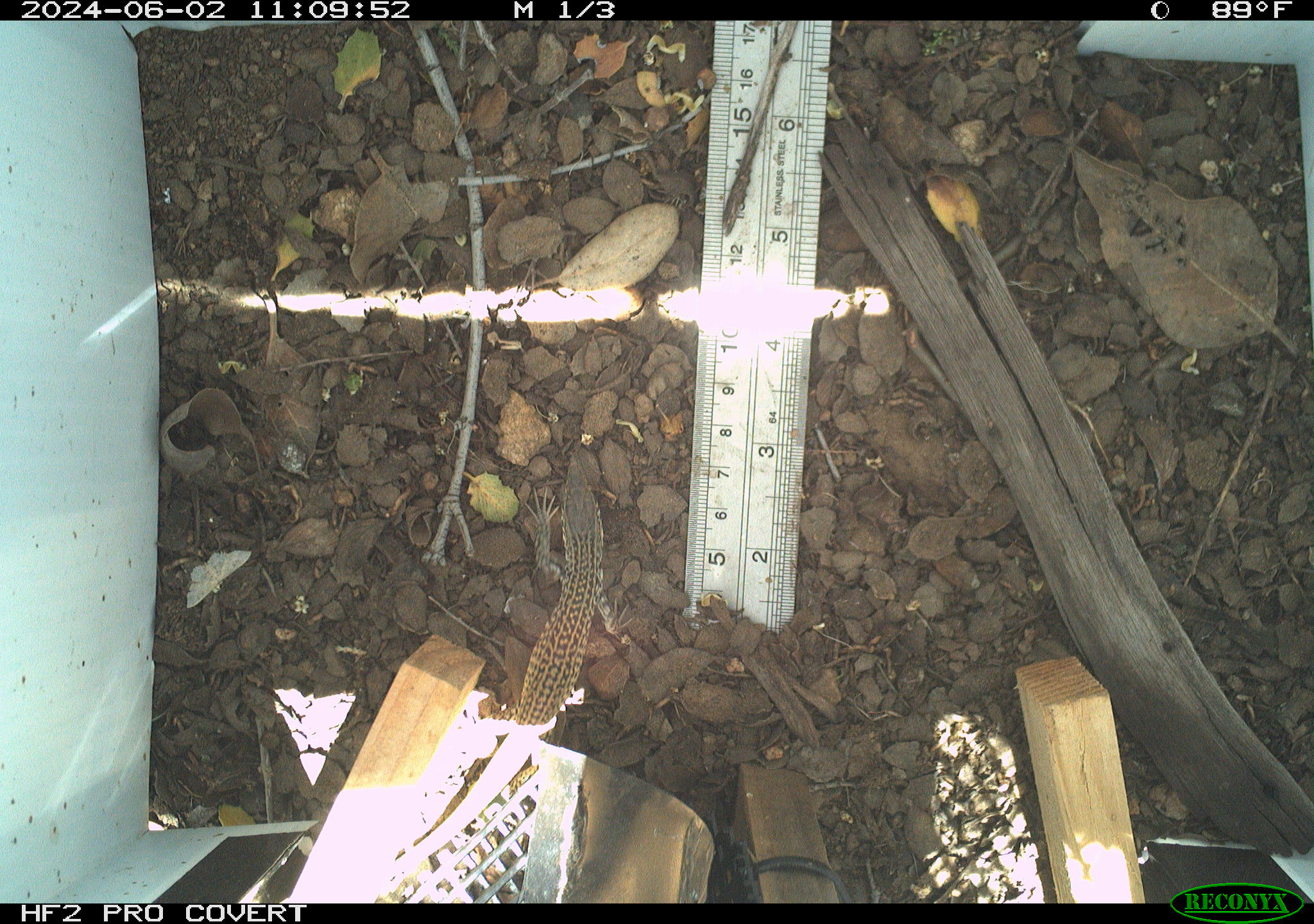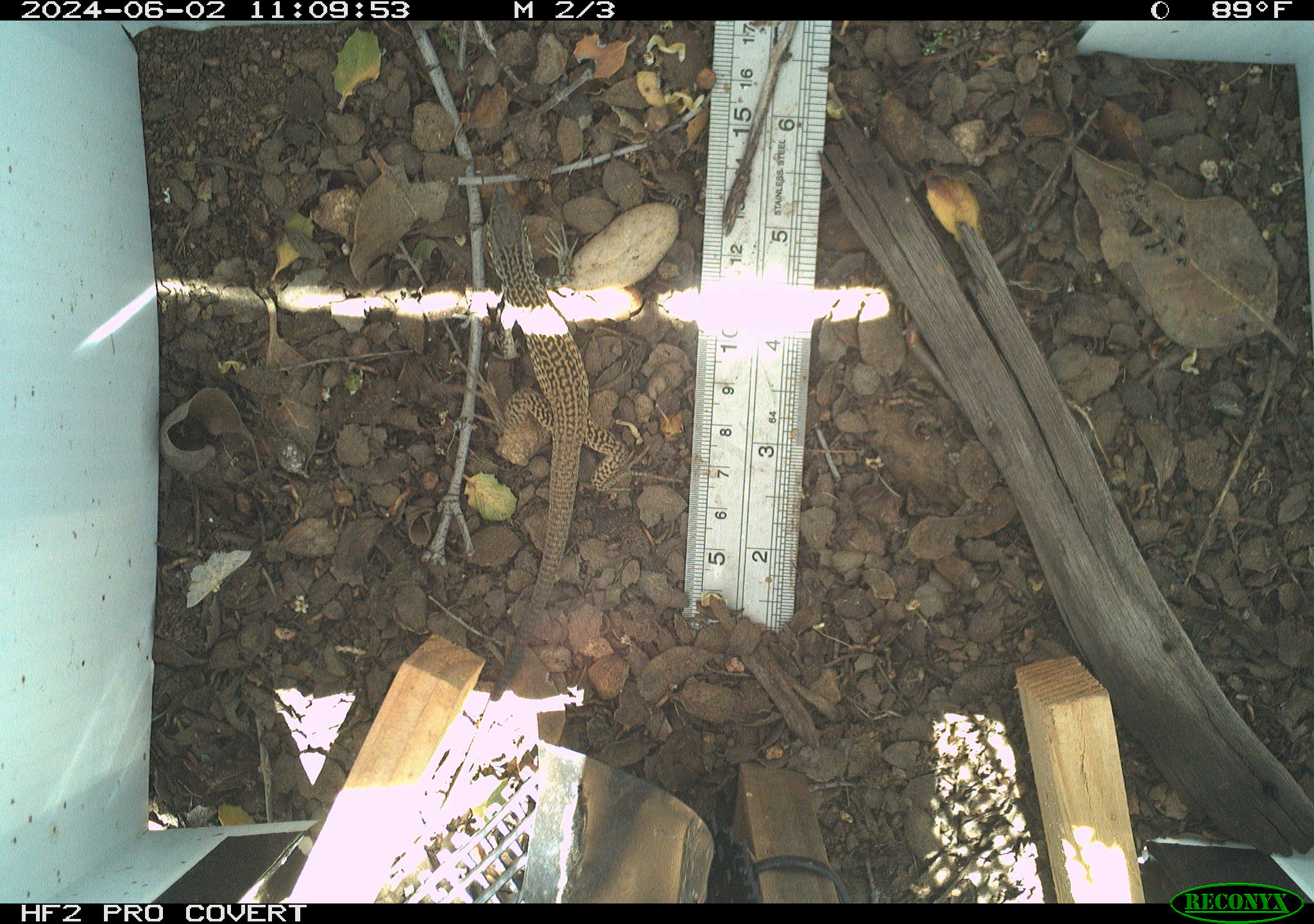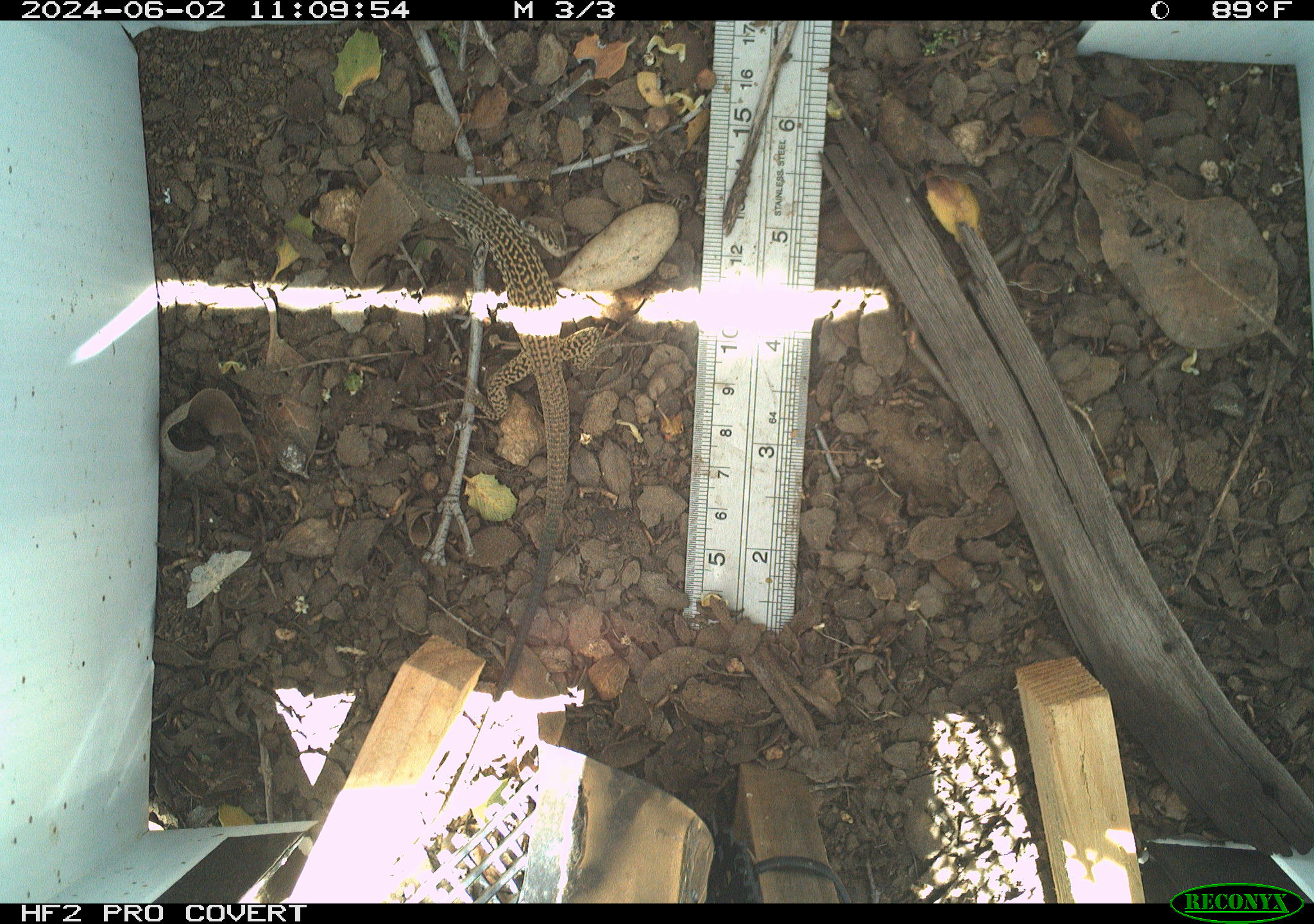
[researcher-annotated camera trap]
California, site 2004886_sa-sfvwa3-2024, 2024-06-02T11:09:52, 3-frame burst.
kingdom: Animalia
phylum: Chordata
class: Reptilia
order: Squamata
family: Teiidae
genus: Aspidoscelis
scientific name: Aspidoscelis tigris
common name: western whiptail